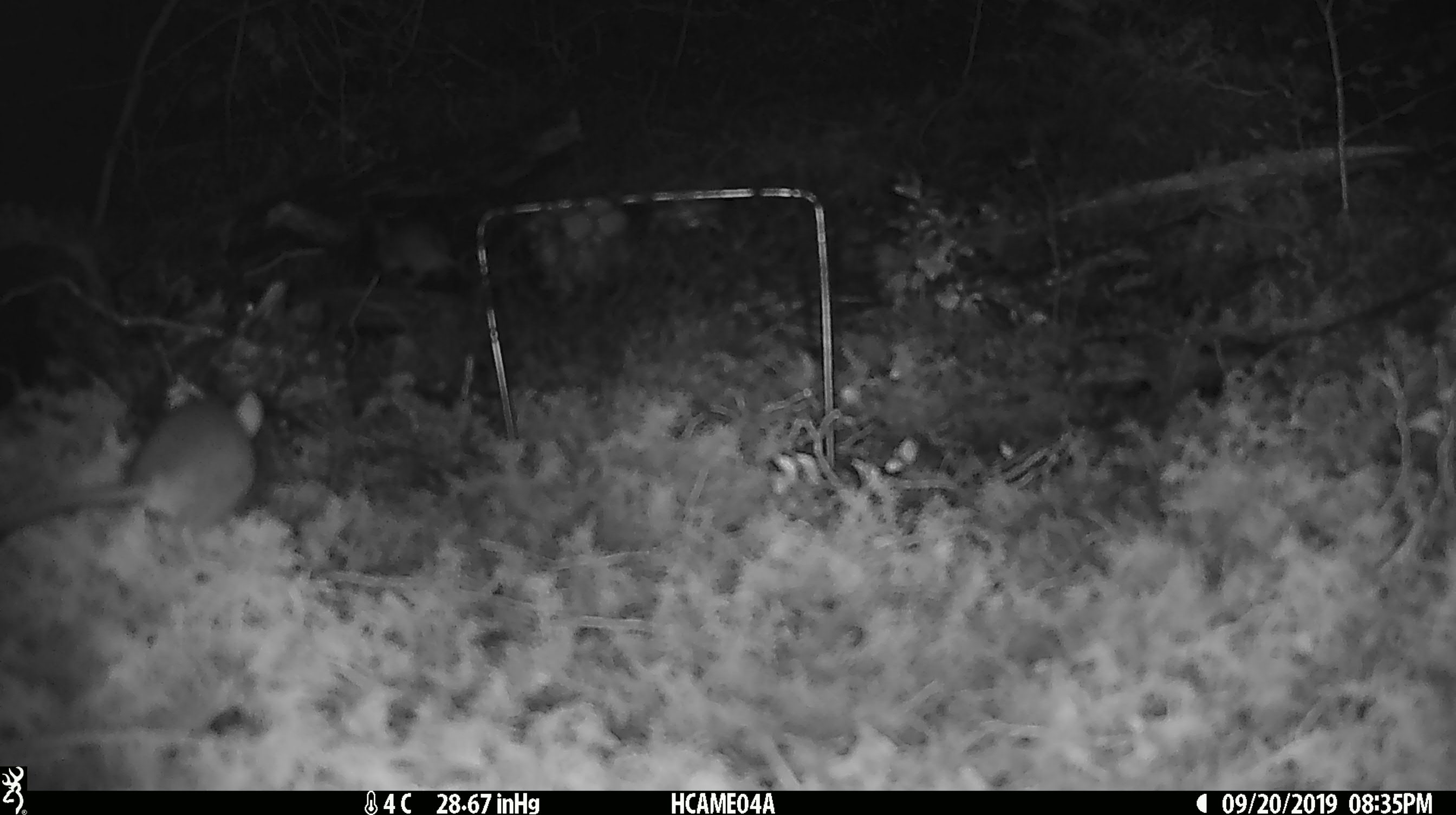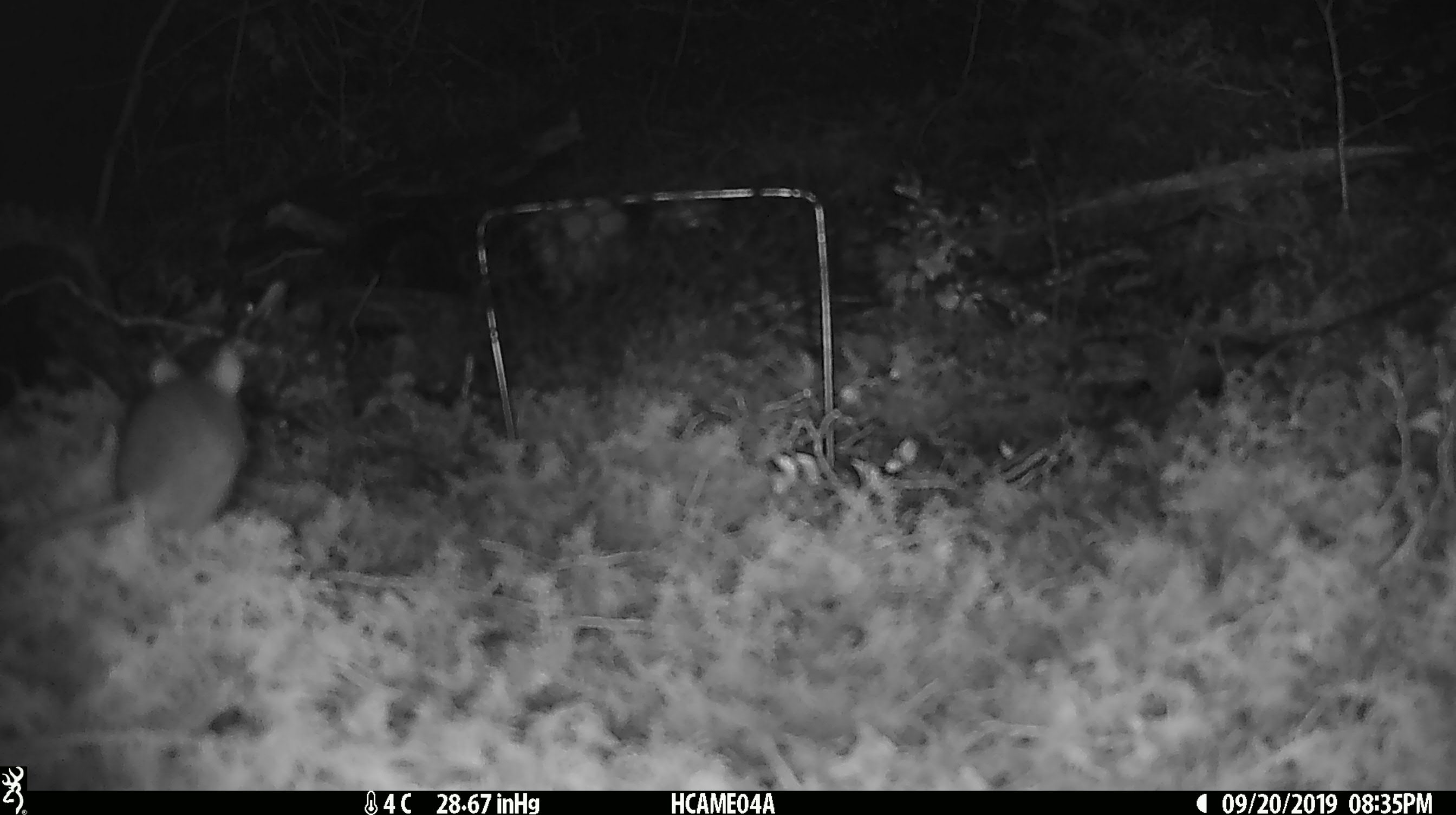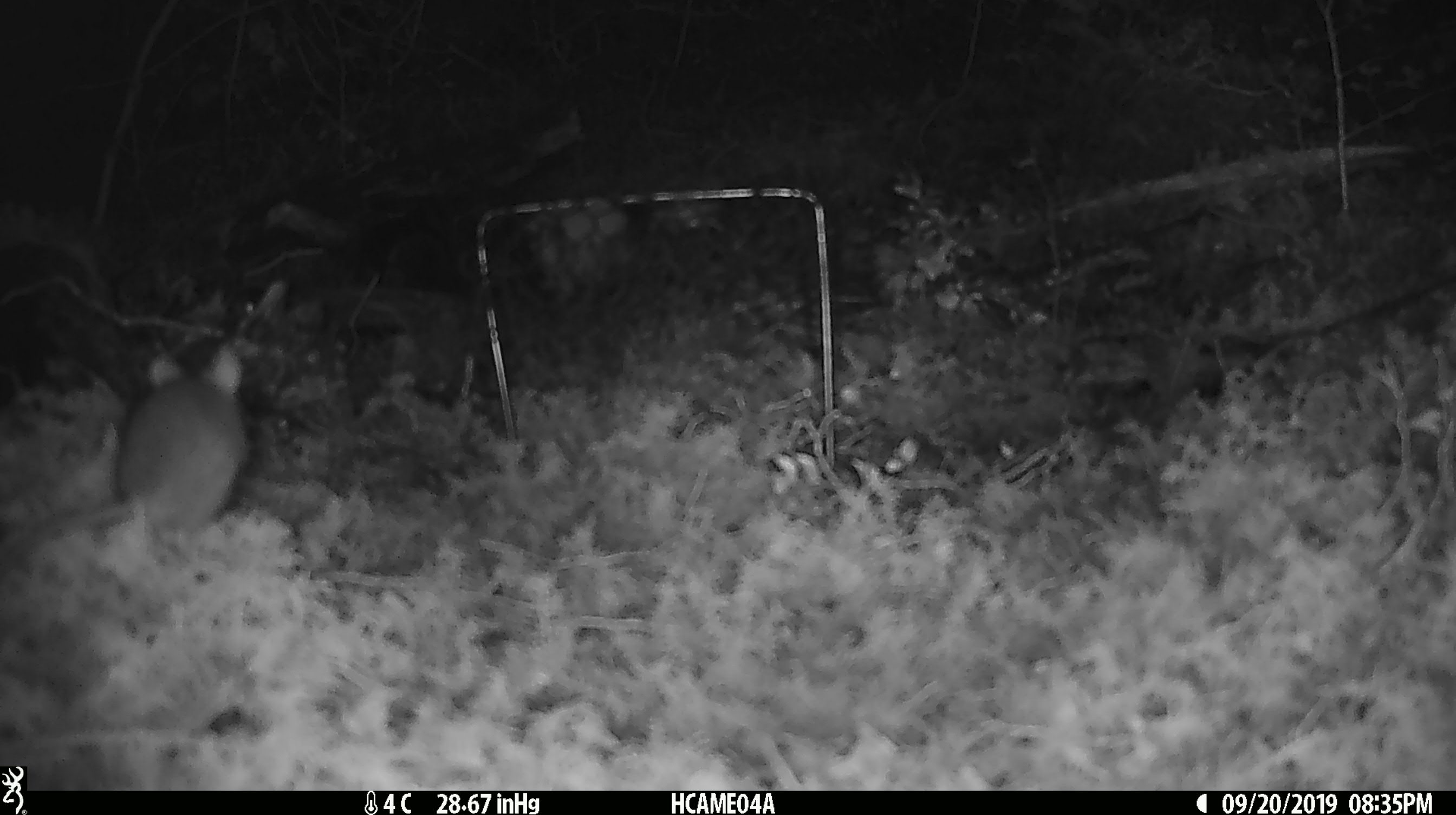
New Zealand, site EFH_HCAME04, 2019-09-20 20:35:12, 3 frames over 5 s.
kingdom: Animalia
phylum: Chordata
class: Mammalia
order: Rodentia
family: Muridae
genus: Mus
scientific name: Mus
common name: mouse